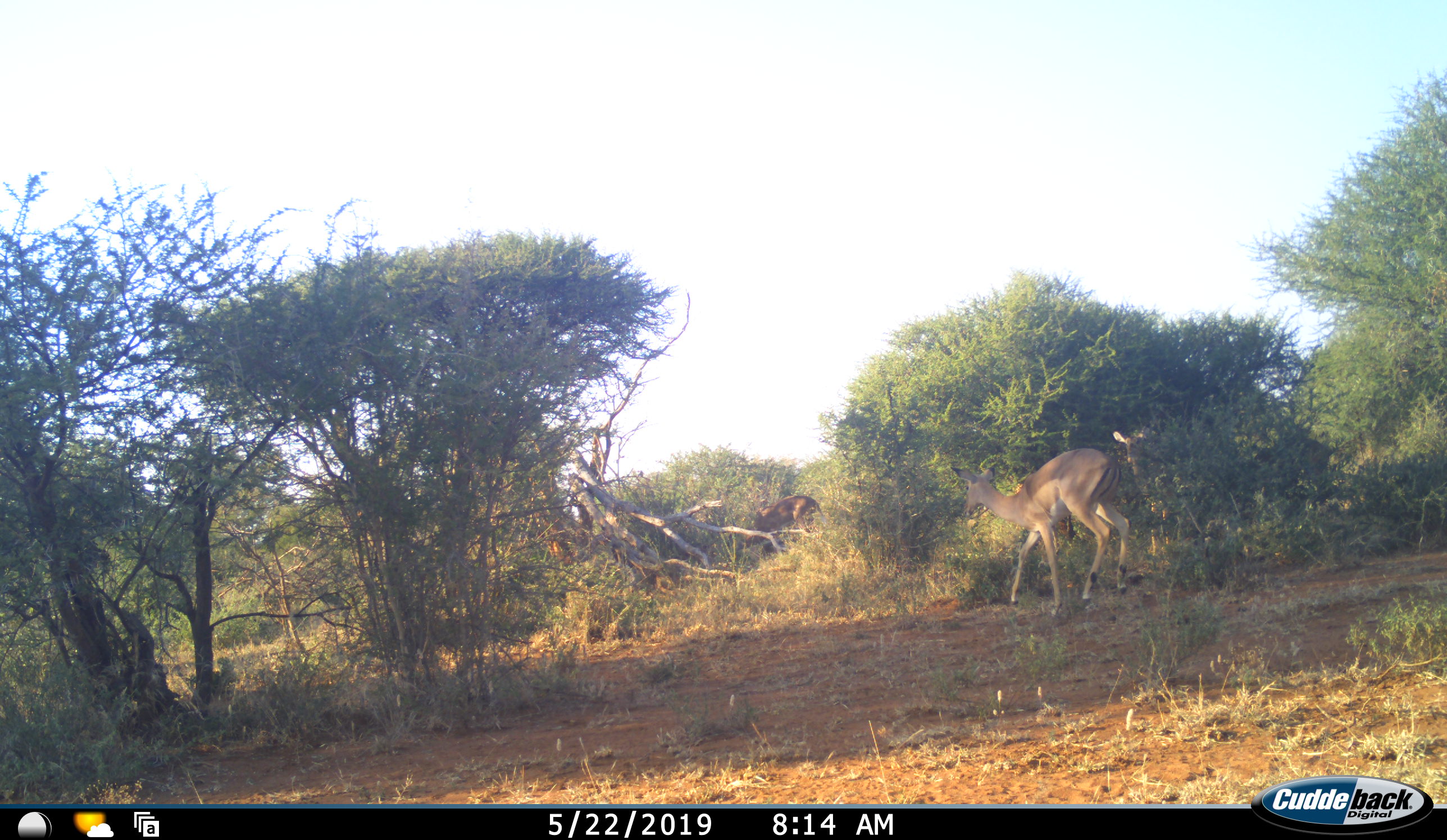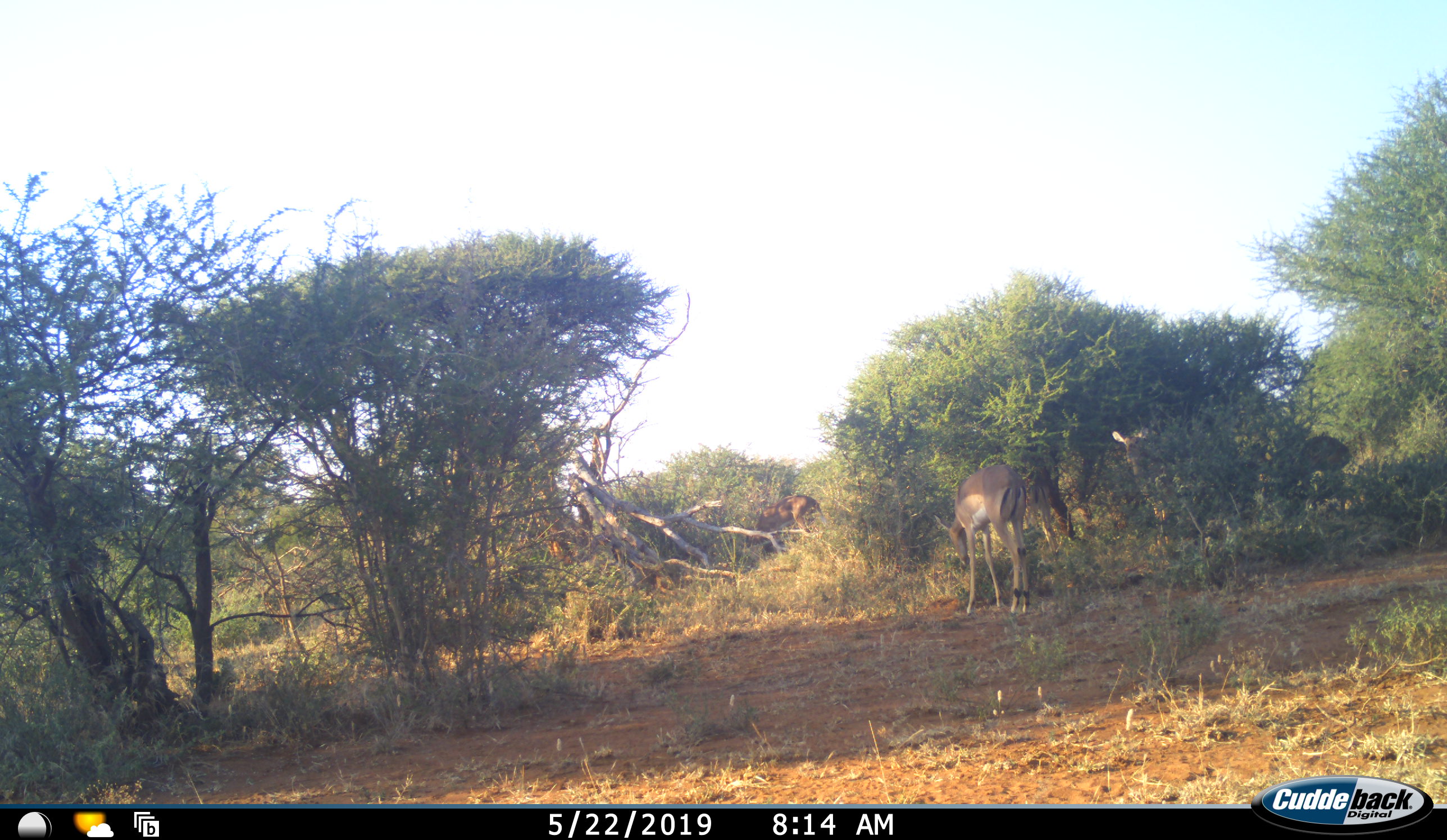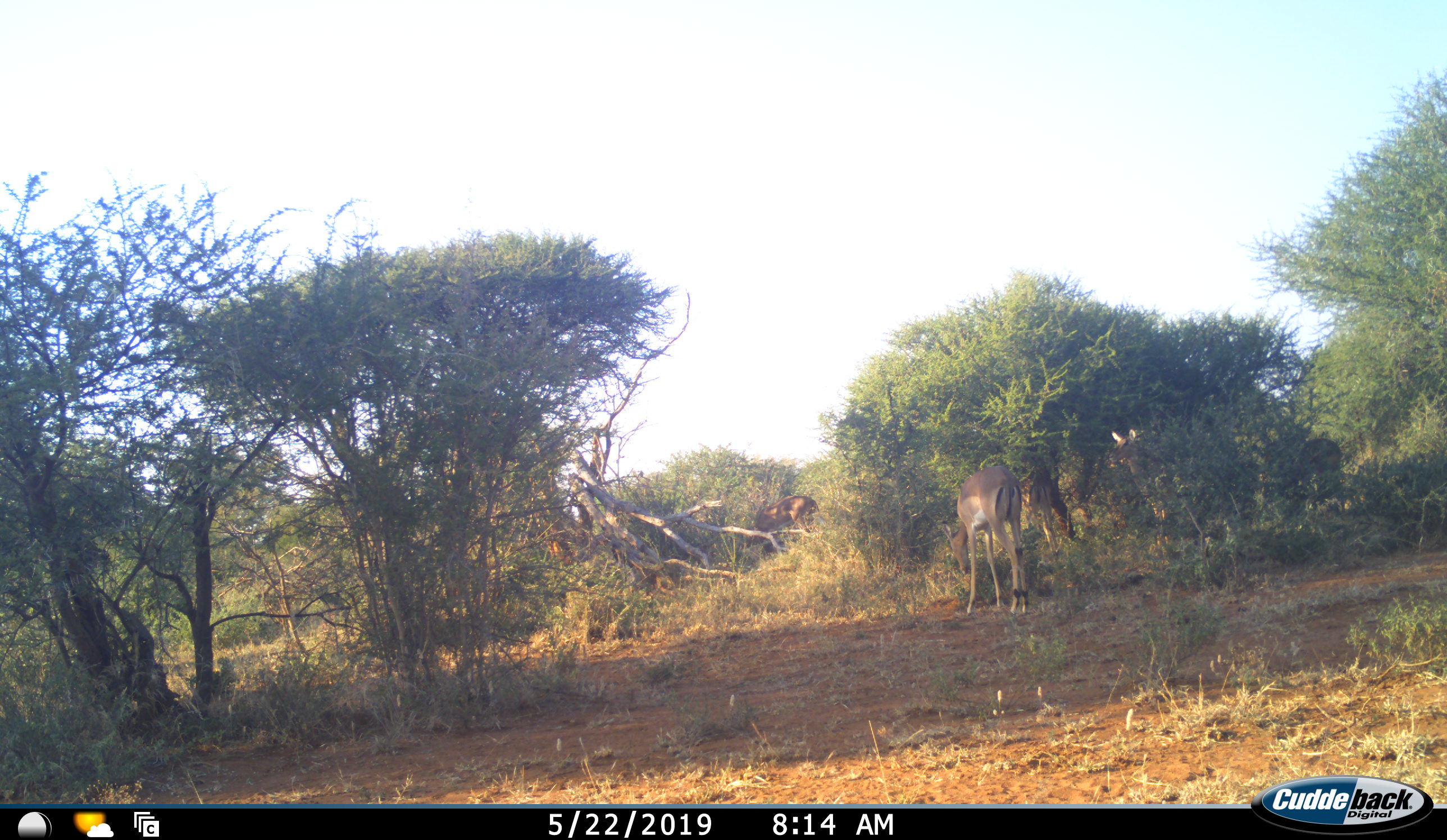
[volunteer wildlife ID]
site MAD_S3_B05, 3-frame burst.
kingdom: Animalia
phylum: Chordata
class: Mammalia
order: Artiodactyla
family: Bovidae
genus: Aepyceros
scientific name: Aepyceros melampus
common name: impala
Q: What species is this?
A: Impala (Aepyceros melampus).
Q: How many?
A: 4.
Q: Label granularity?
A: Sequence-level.